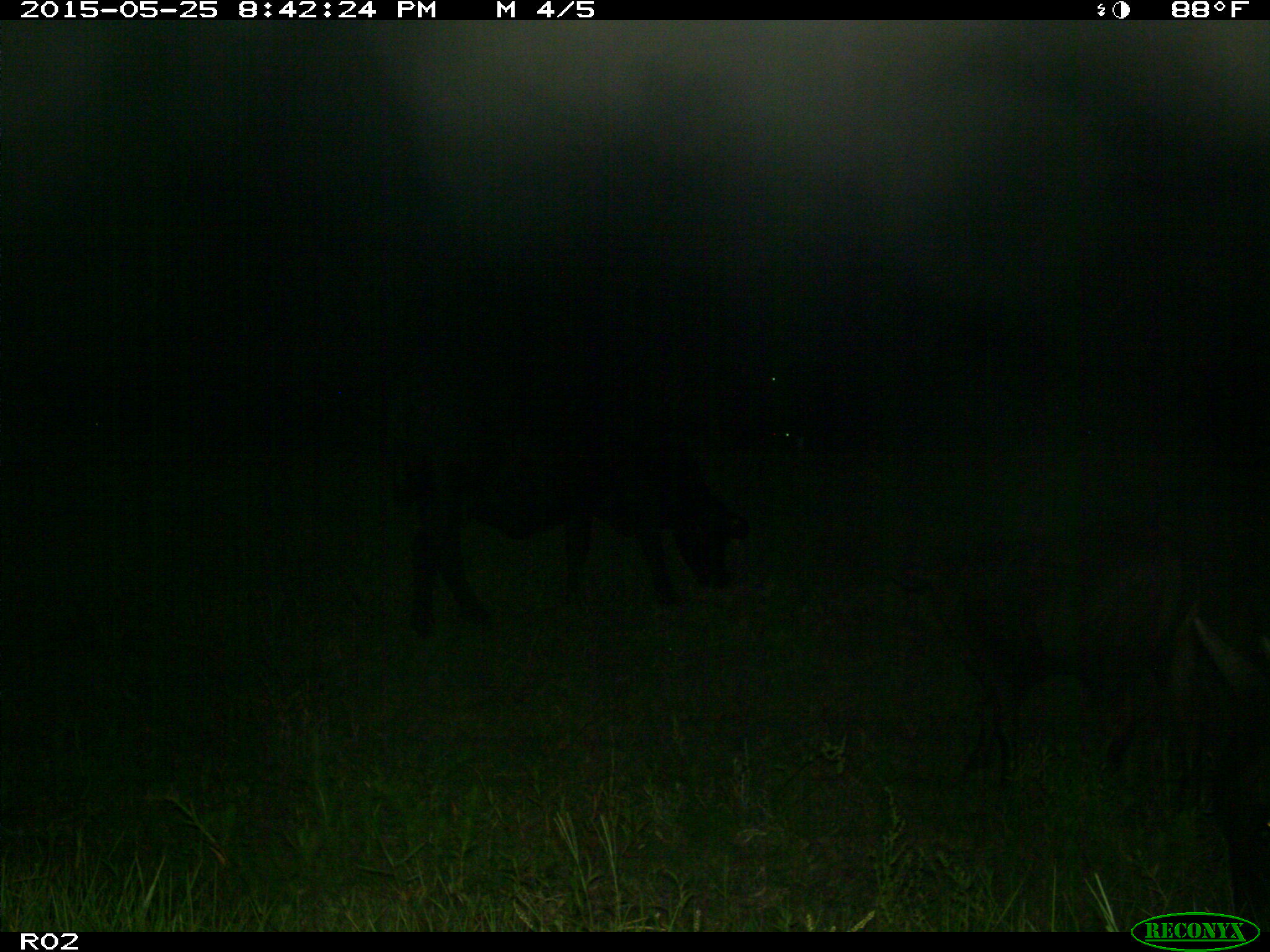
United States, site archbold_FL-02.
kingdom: Animalia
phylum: Chordata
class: Mammalia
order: Artiodactyla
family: Bovidae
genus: Bos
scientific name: Bos taurus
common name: domestic cow